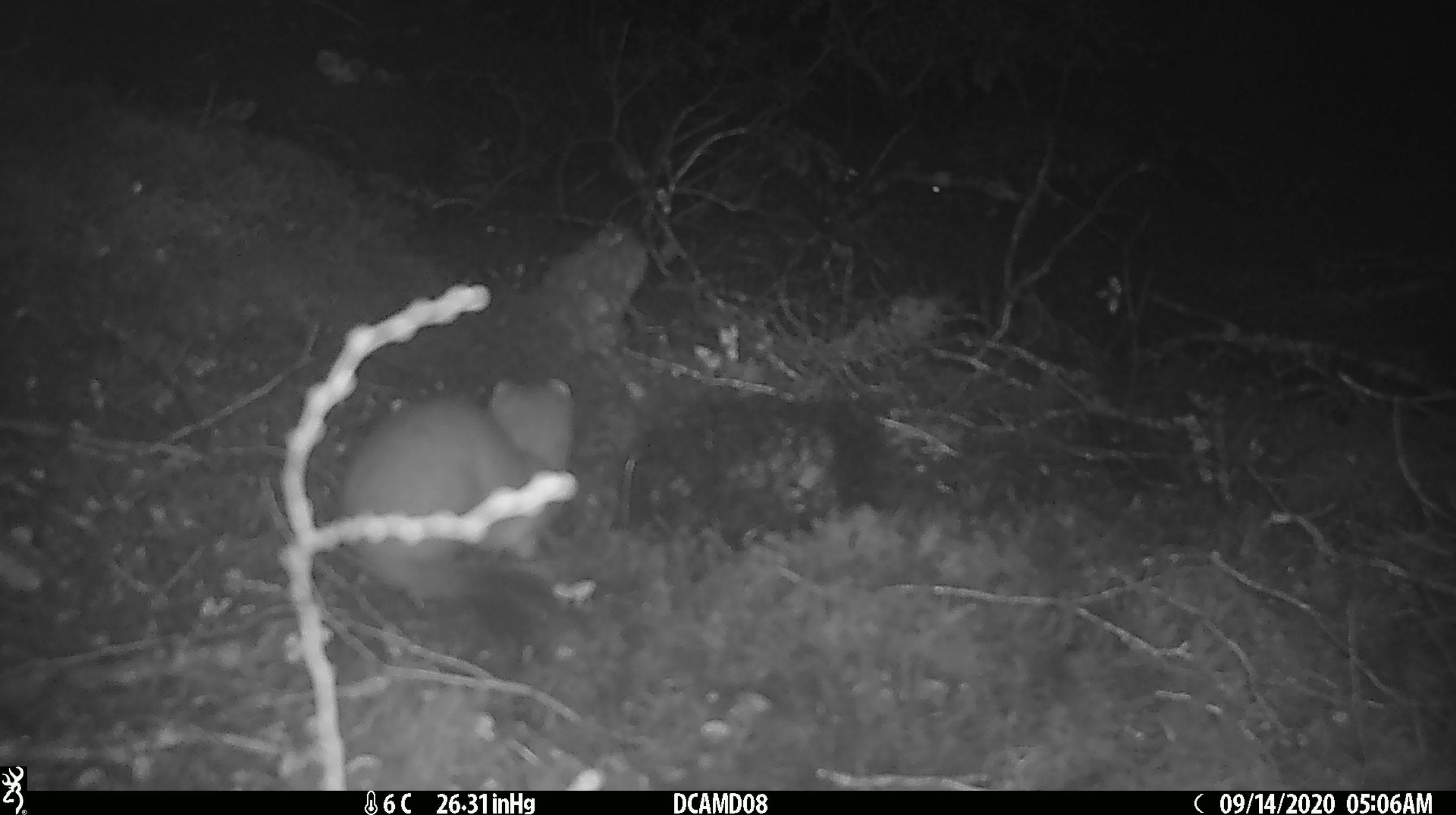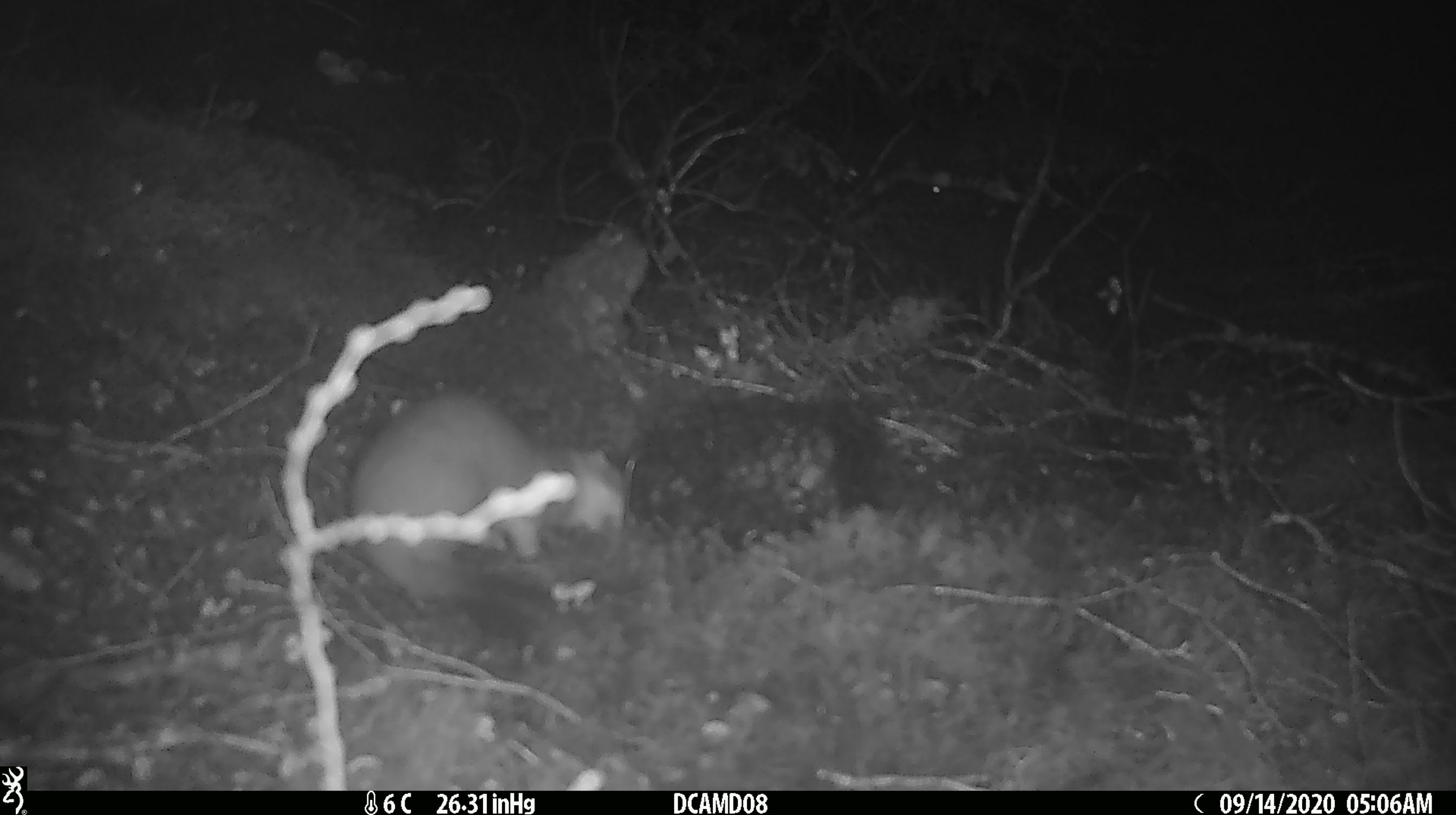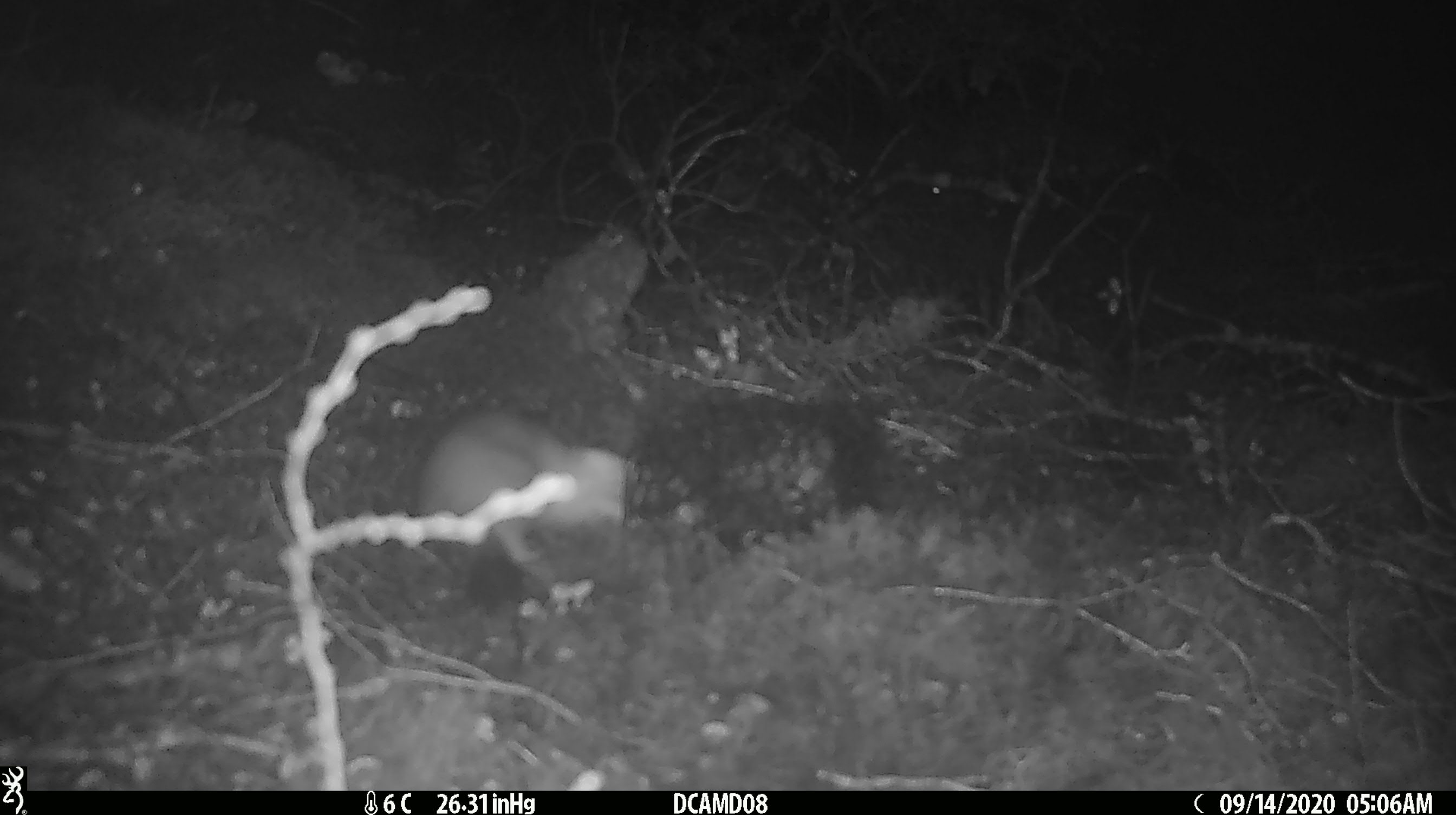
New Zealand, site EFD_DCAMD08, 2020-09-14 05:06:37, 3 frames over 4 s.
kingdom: Animalia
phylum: Chordata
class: Mammalia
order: Carnivora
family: Mustelidae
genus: Mustela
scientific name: Mustela erminea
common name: stoat